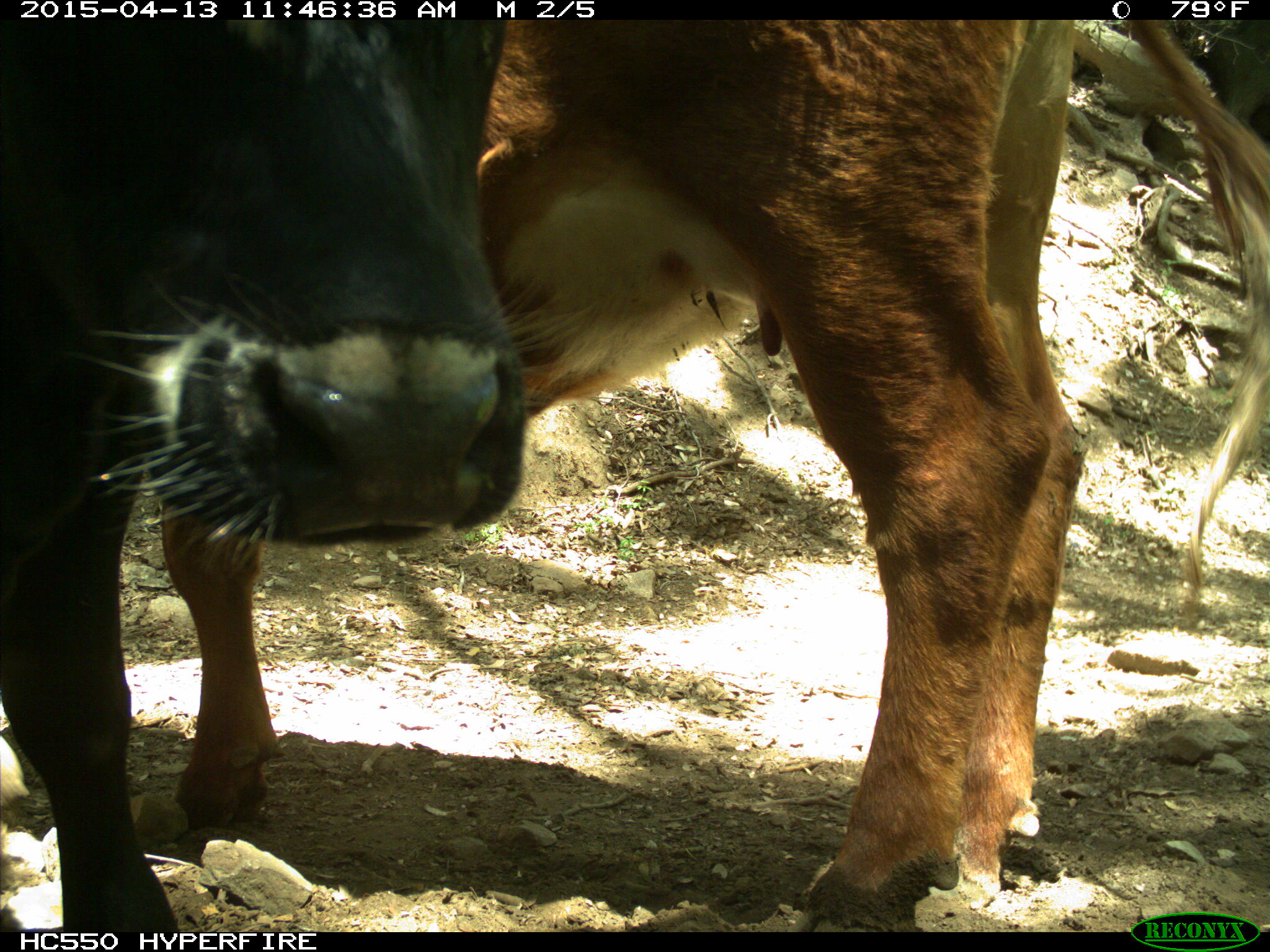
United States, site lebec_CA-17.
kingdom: Animalia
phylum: Chordata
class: Mammalia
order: Artiodactyla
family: Bovidae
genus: Bos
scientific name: Bos taurus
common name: domestic cow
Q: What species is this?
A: Bos taurus (domestic cow).